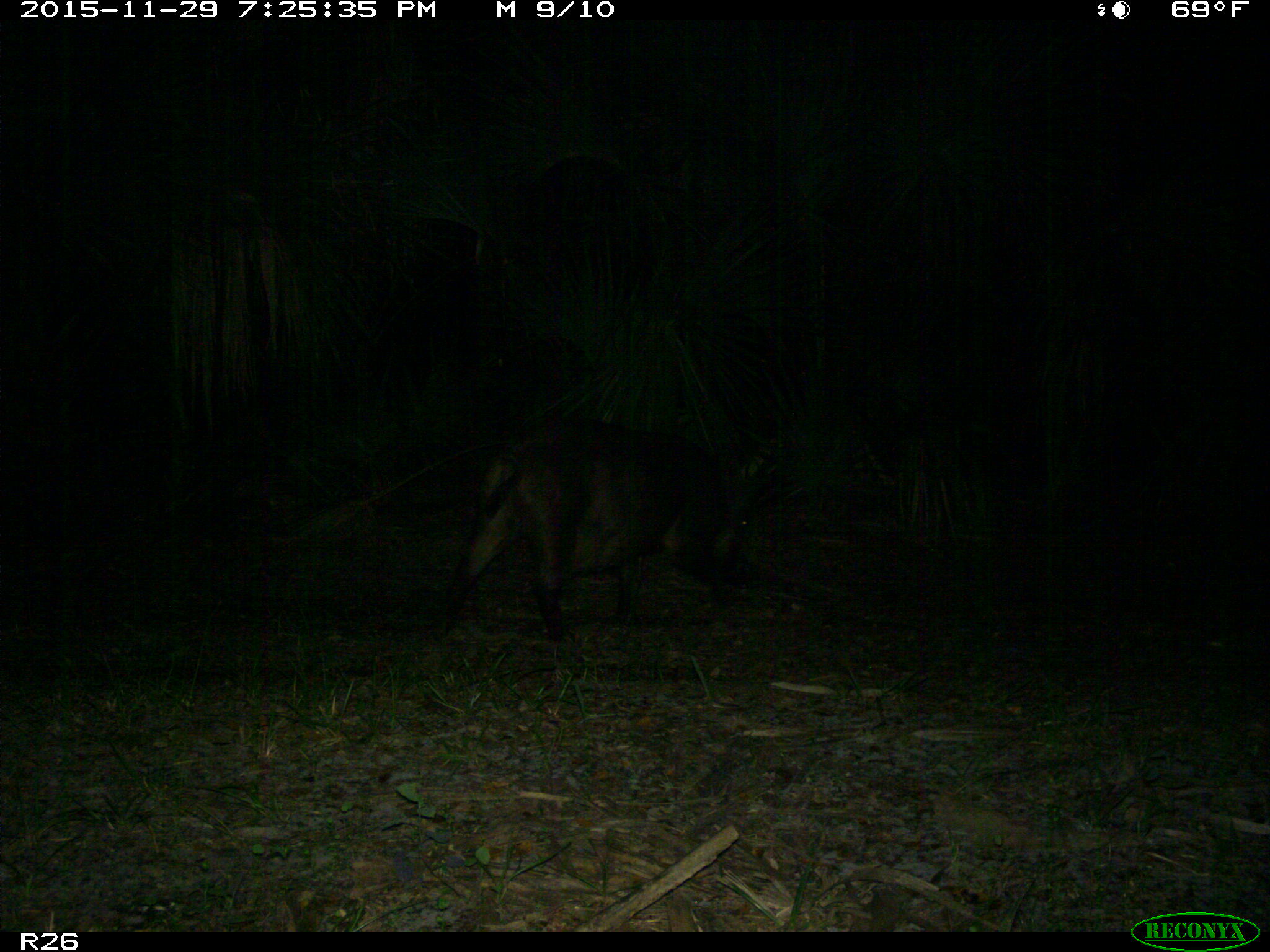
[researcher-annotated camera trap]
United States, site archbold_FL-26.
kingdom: Animalia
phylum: Chordata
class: Mammalia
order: Artiodactyla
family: Suidae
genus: Sus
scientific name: Sus scrofa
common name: wild boar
Sus scrofa (wild boar).